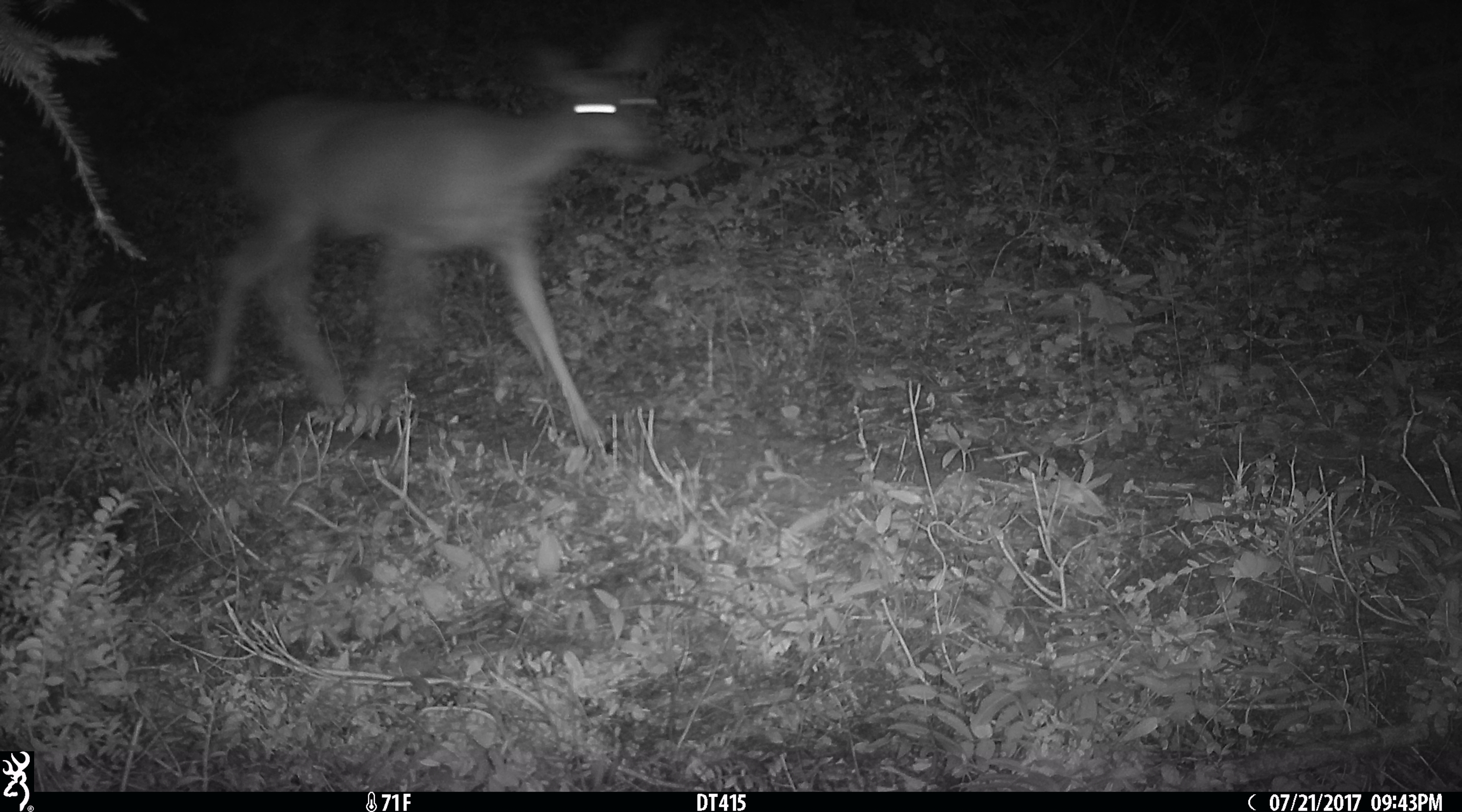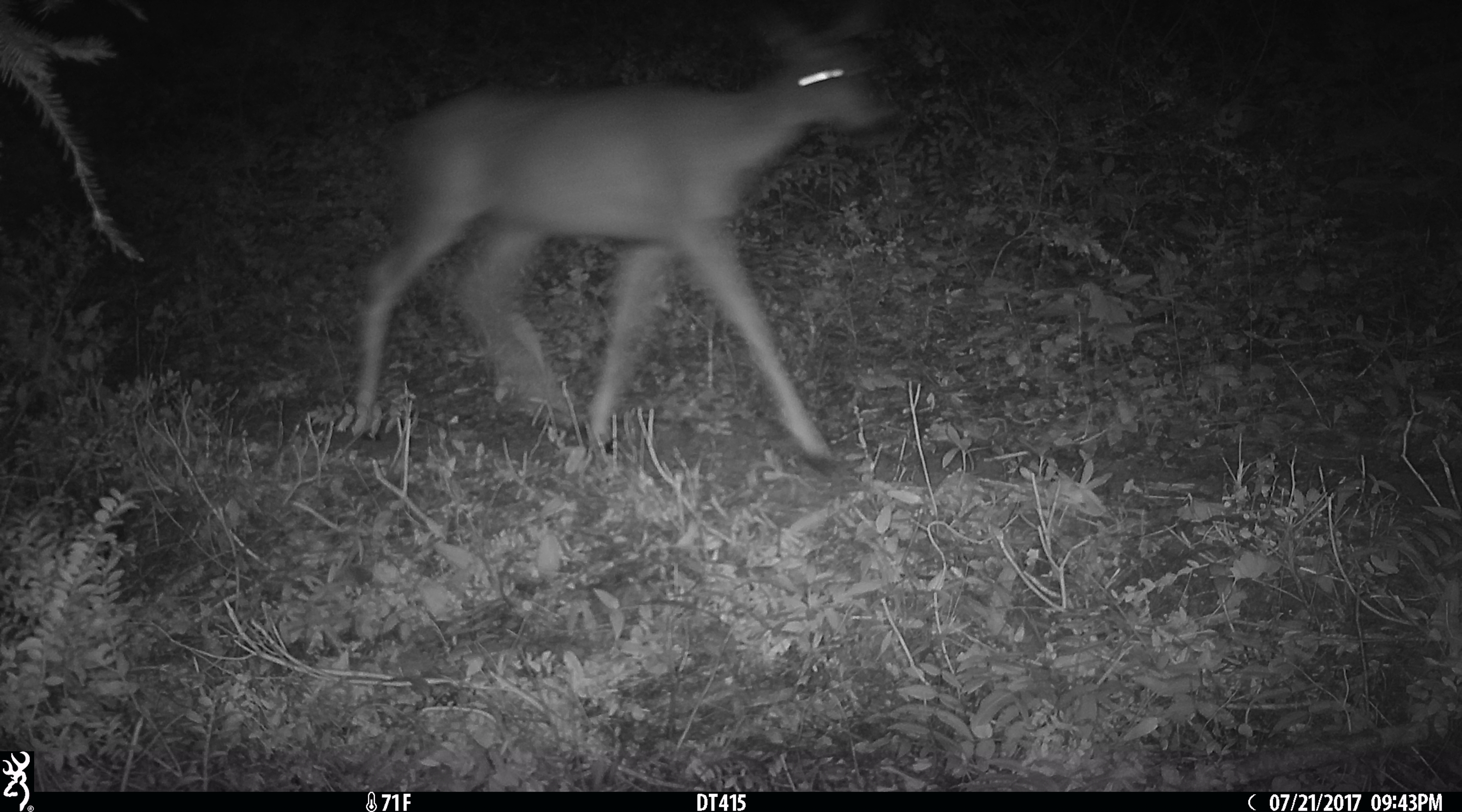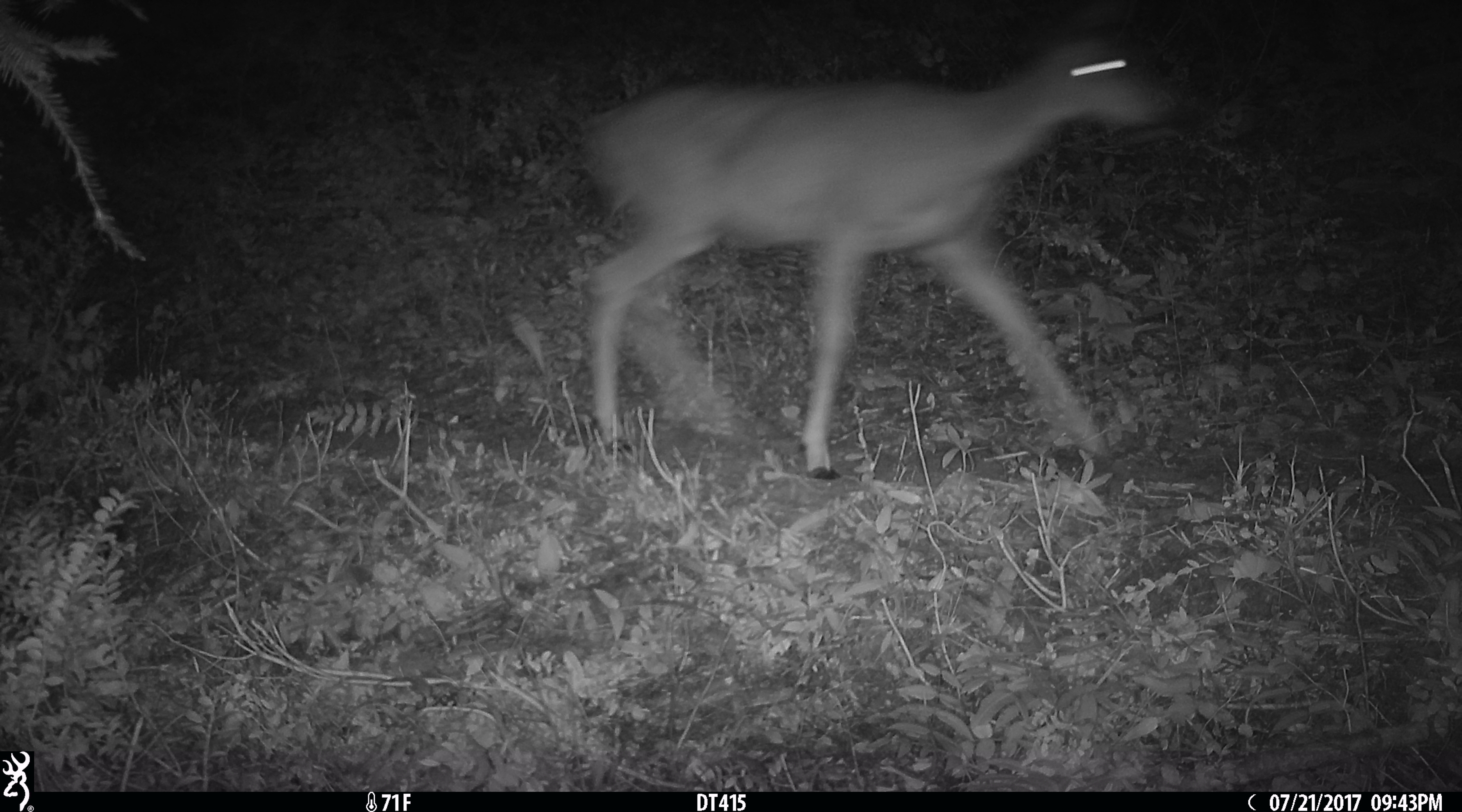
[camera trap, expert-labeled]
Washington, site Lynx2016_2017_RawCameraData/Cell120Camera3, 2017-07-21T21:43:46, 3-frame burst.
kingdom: Animalia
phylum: Chordata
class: Mammalia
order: Artiodactyla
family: Cervidae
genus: Odocoileus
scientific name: Odocoileus hemionus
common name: mule deer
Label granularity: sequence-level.